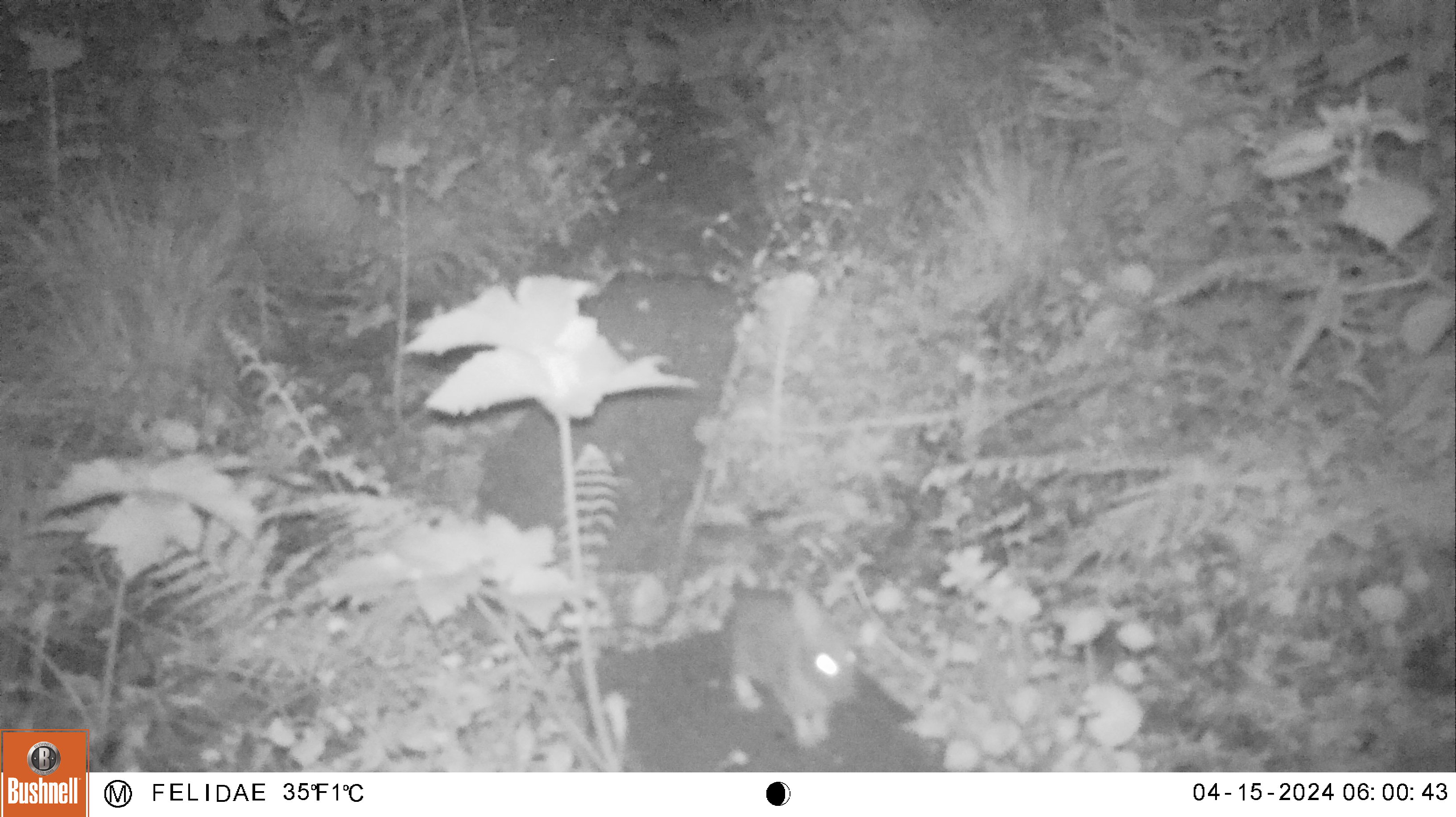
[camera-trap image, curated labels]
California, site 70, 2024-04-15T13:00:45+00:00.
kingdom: Animalia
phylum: Chordata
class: Mammalia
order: Lagomorpha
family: Leporidae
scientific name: Leporidae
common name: rabbit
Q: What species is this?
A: Rabbit (Leporidae).